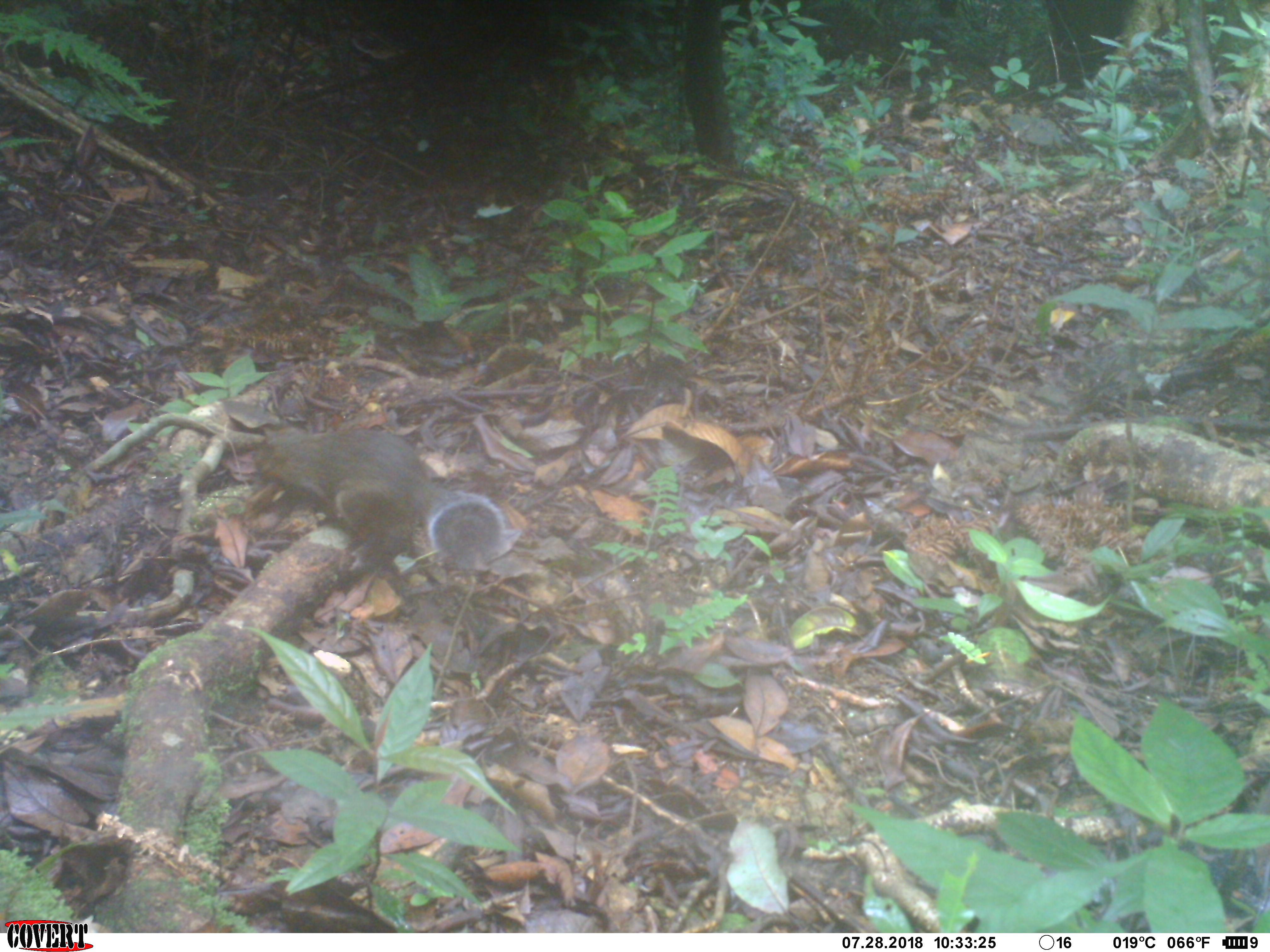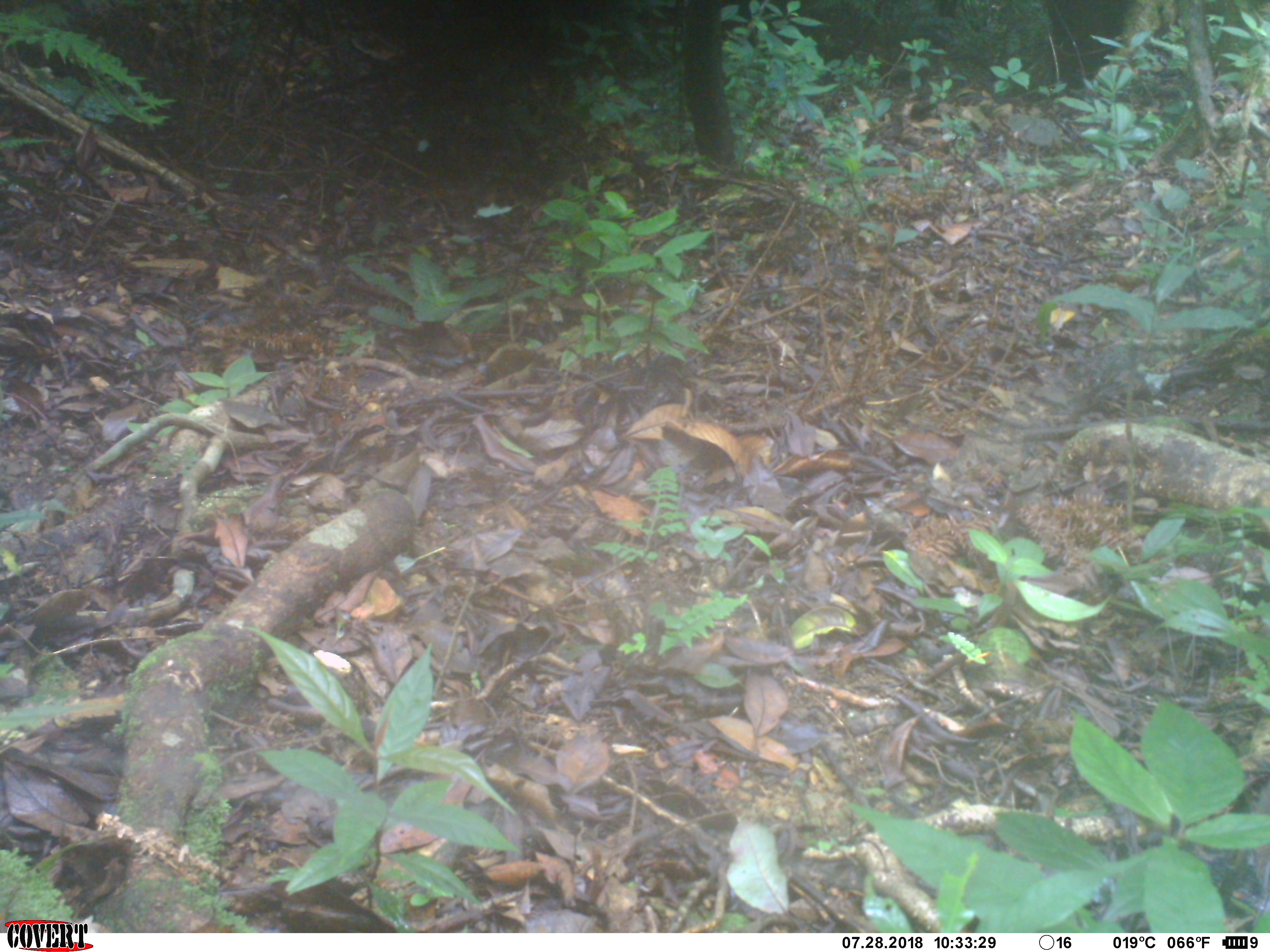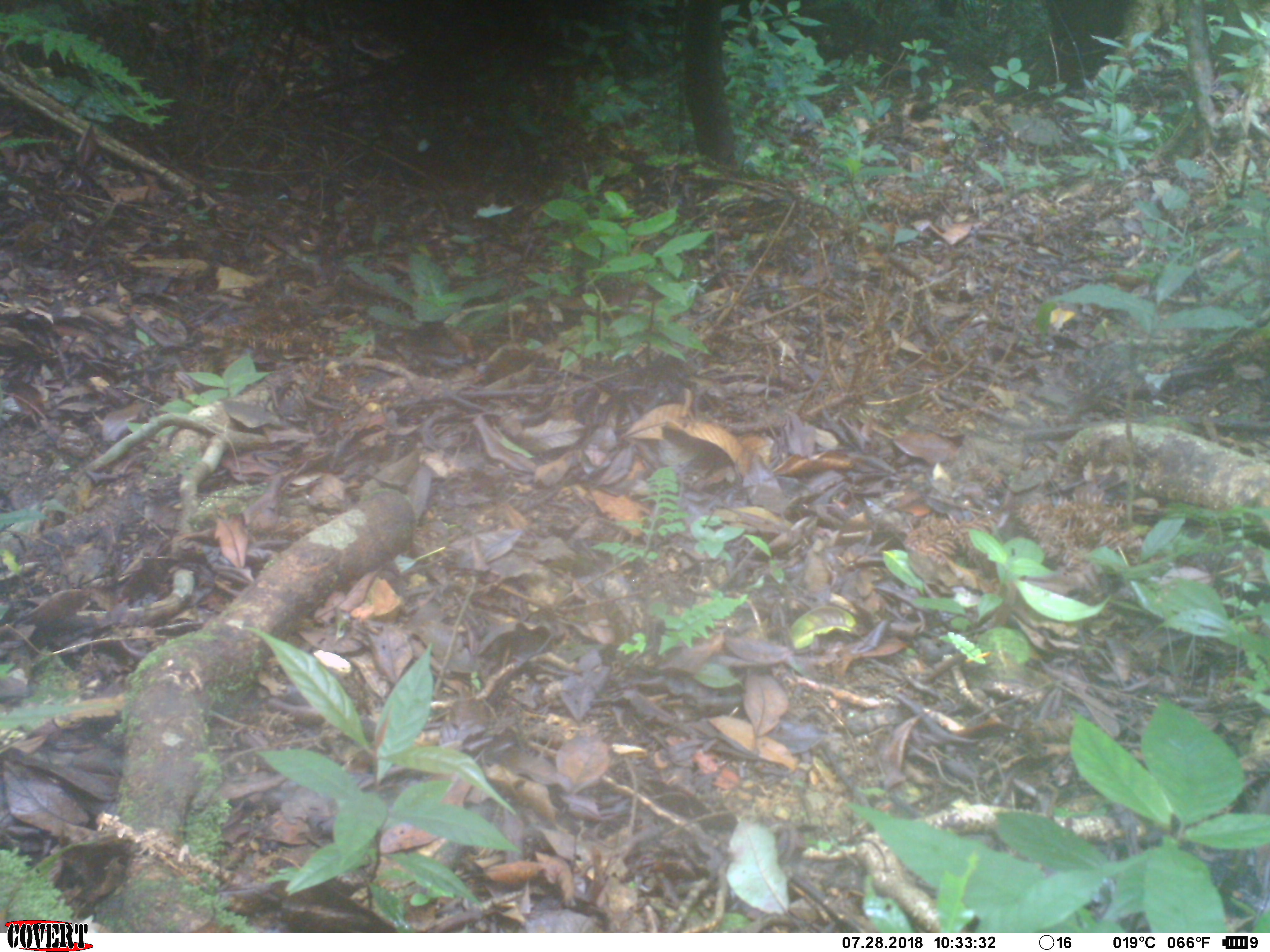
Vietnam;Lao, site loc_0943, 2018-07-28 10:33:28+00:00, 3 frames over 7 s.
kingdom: Animalia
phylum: Chordata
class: Mammalia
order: Rodentia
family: Sciuridae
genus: Sciurus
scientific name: Sciurus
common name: squirrel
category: unidentified squirrel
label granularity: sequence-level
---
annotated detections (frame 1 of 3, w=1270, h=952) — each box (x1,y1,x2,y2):
unidentified squirrel: (249,422,506,574)